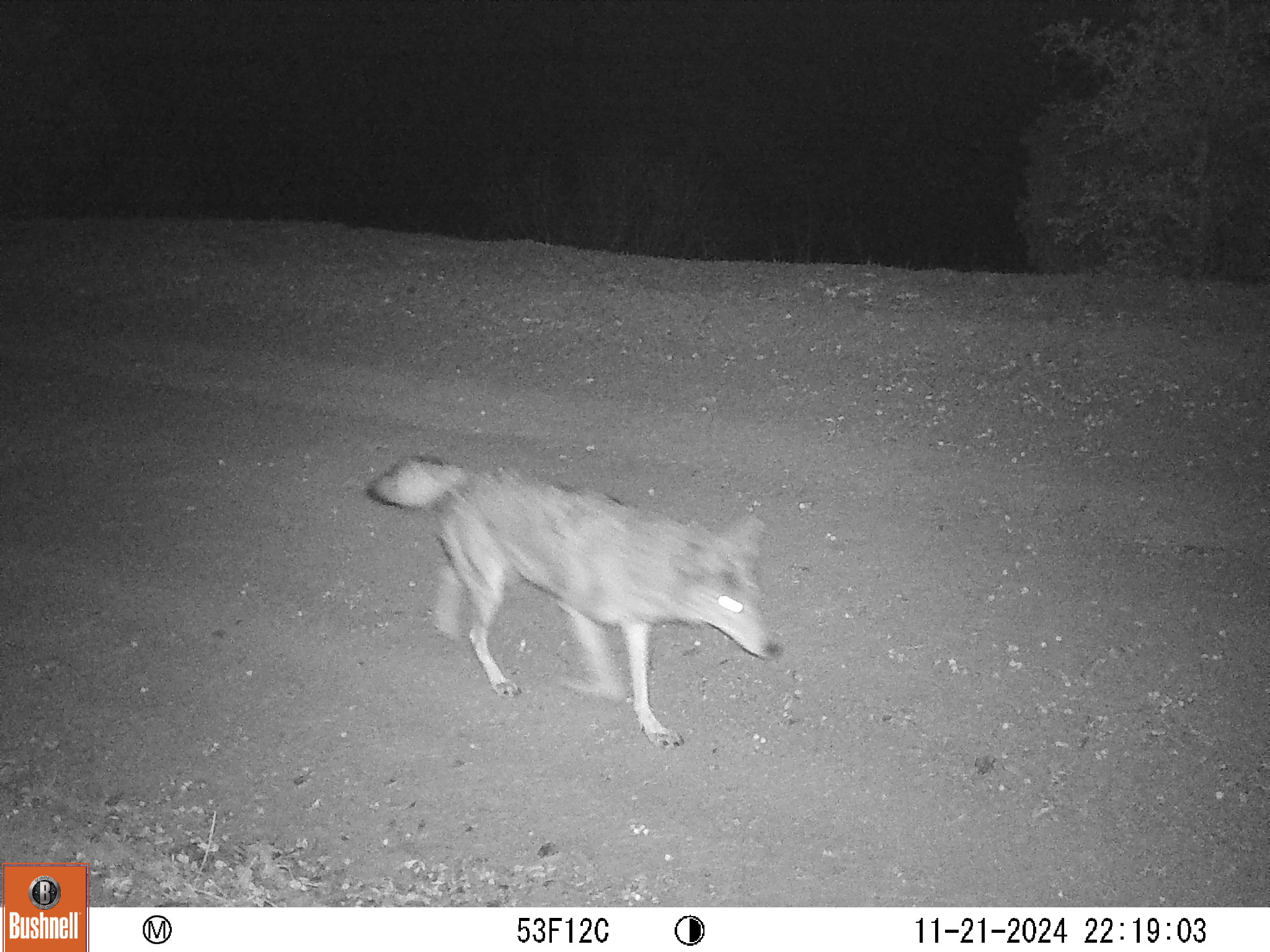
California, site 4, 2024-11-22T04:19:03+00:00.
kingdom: Animalia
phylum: Chordata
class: Mammalia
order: Carnivora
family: Canidae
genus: Canis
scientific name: Canis latrans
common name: coyote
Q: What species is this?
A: Coyote (Canis latrans).